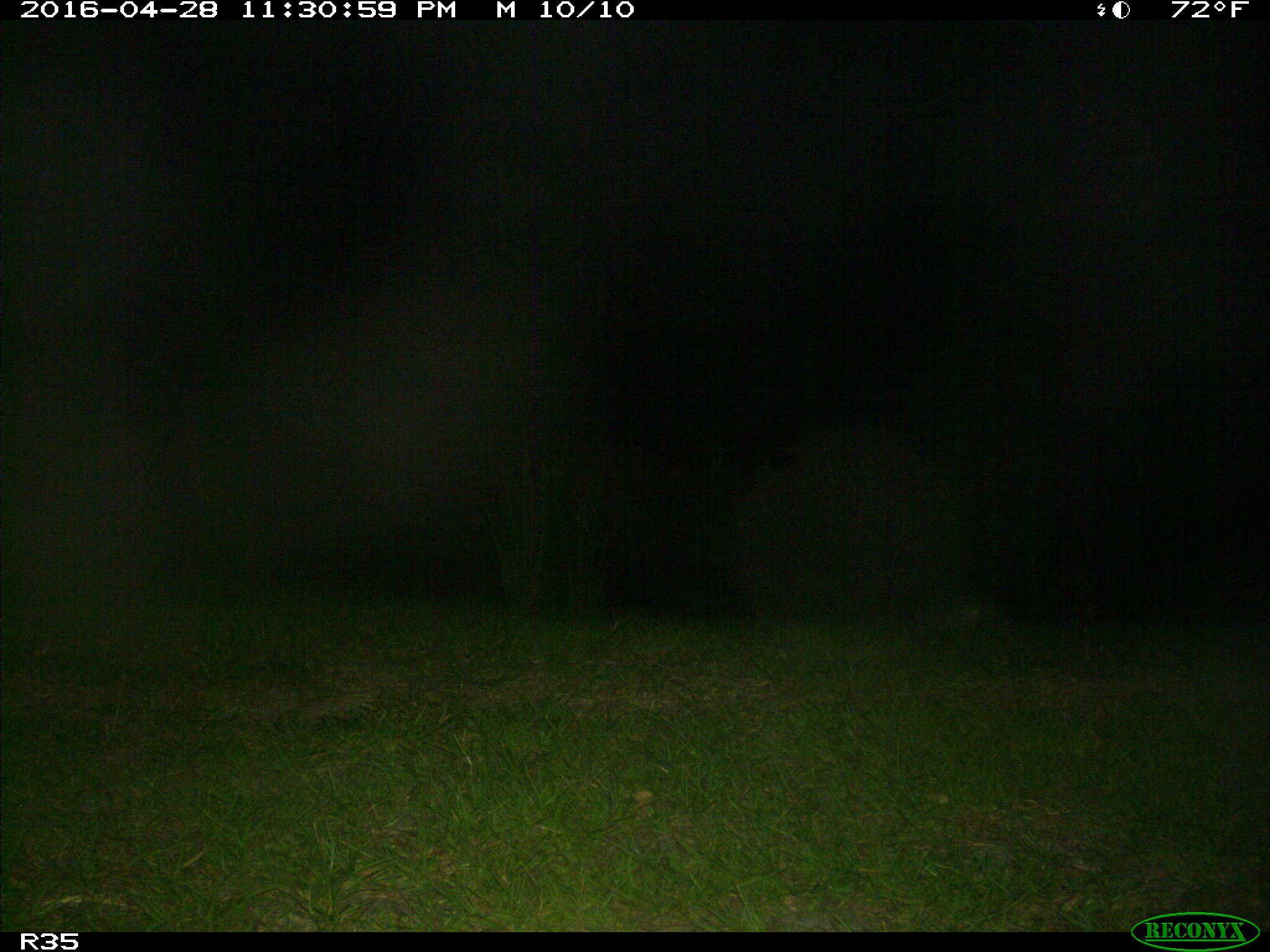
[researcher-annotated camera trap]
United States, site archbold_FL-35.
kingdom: Animalia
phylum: Chordata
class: Mammalia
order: Cingulata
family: Dasypodidae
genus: Dasypus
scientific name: Dasypus novemcinctus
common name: nine-banded armadillo